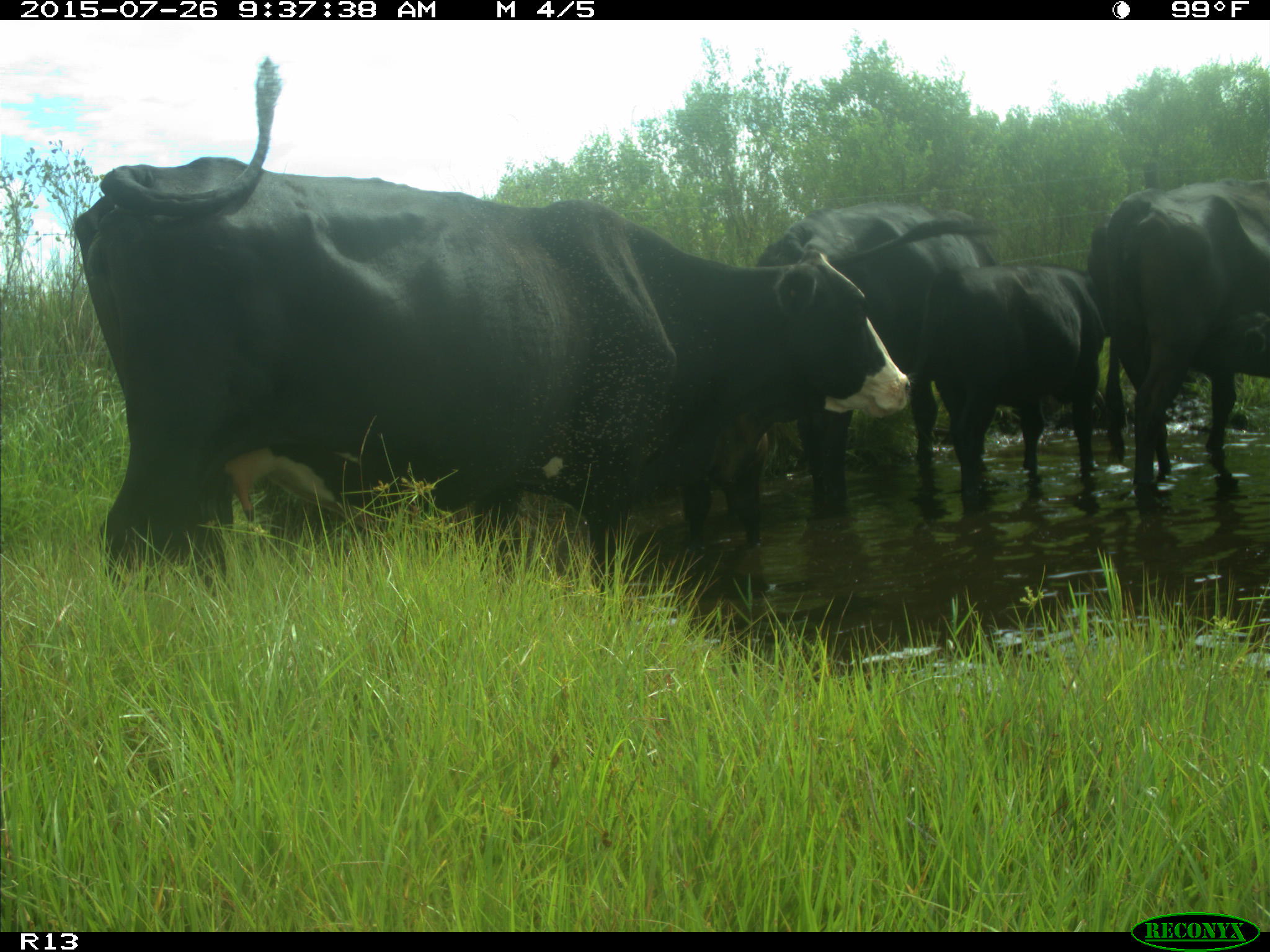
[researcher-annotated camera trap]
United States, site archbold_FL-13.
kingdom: Animalia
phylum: Chordata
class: Mammalia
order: Artiodactyla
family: Bovidae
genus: Bos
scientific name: Bos taurus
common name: domestic cow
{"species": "Bos taurus (domestic cow)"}